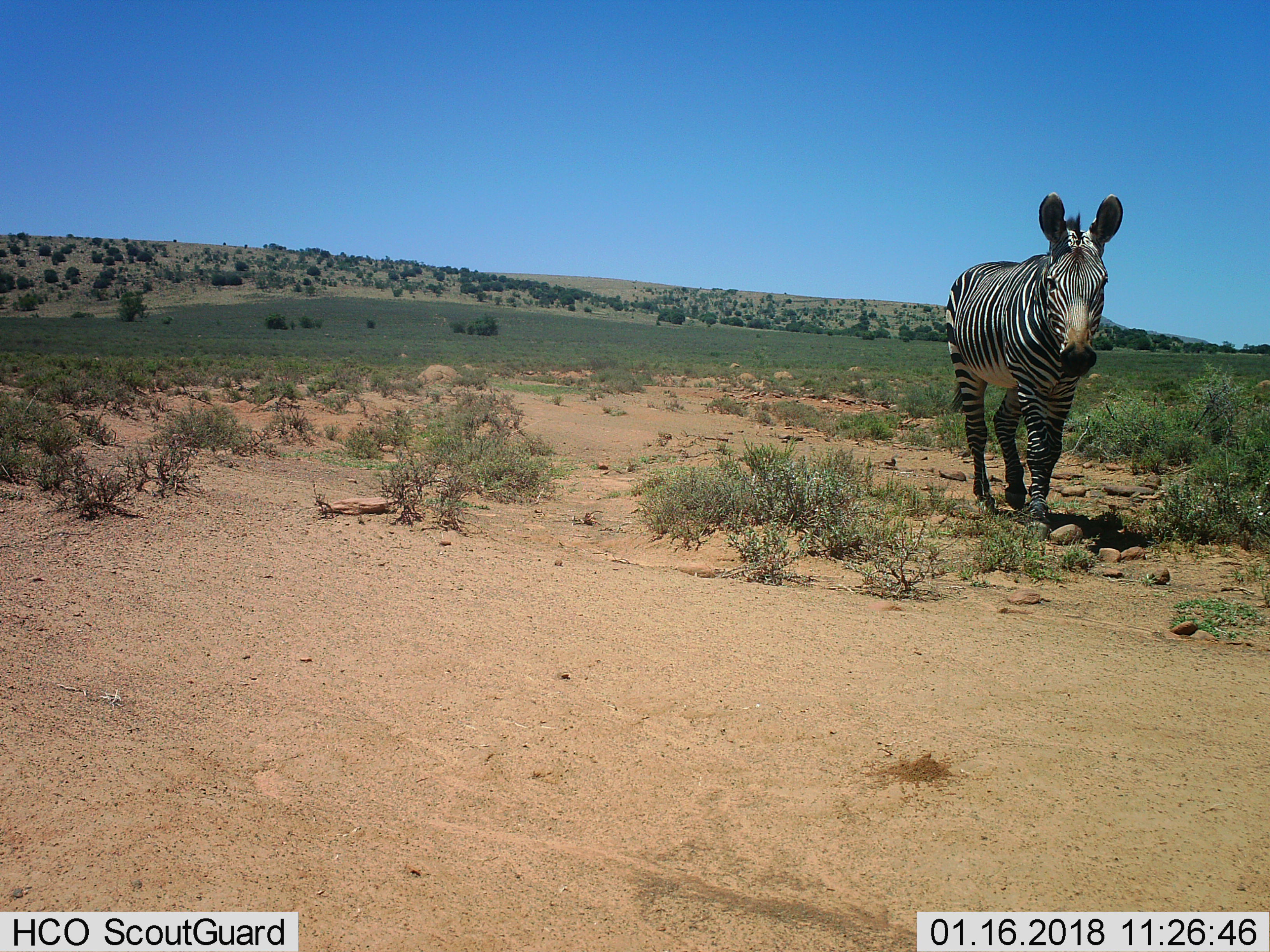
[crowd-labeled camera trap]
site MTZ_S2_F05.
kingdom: Animalia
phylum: Chordata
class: Mammalia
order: Perissodactyla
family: Equidae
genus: Equus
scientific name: Equus zebra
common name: mountain zebra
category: zebramountain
Zebramountain (mountain zebra) (Equus zebra), count 1. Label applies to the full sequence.